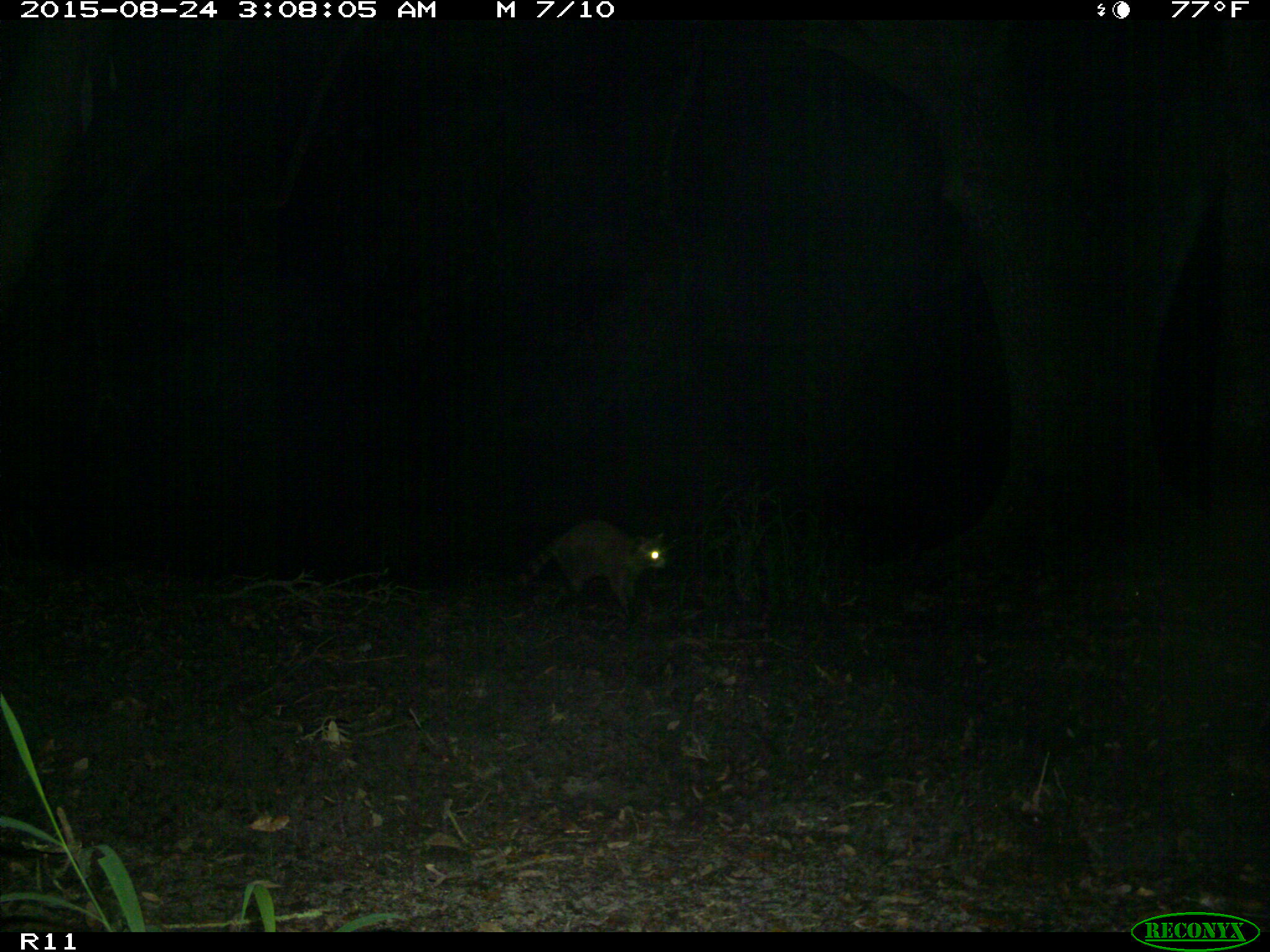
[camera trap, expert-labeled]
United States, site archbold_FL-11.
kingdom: Animalia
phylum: Chordata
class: Mammalia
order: Carnivora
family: Procyonidae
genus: Procyon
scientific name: Procyon lotor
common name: common raccoon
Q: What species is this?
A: Procyon lotor (common raccoon).